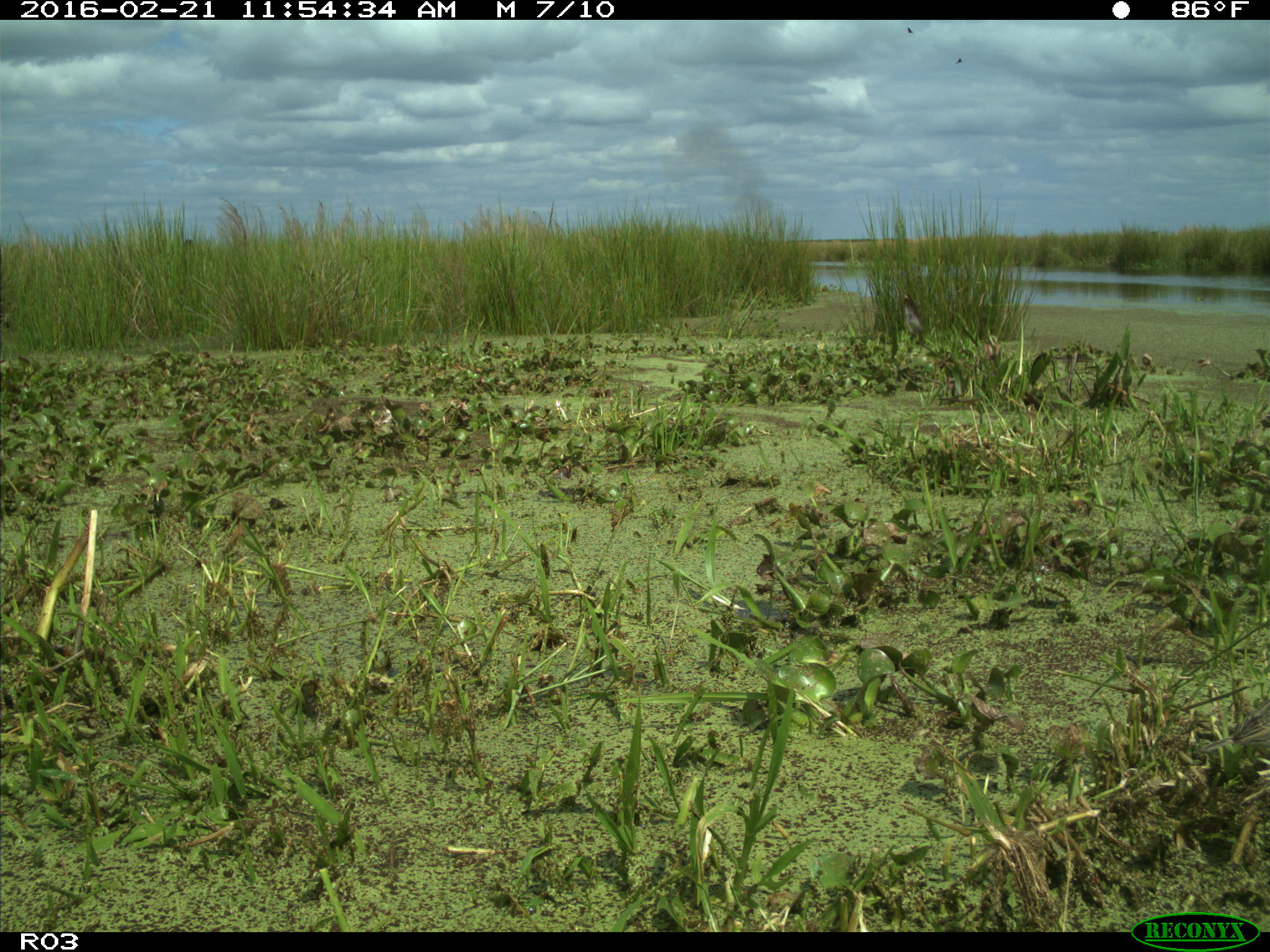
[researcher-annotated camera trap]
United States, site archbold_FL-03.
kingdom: Animalia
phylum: Chordata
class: Aves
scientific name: Aves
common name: birds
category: unidentified bird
Unidentified bird (birds) (Aves).